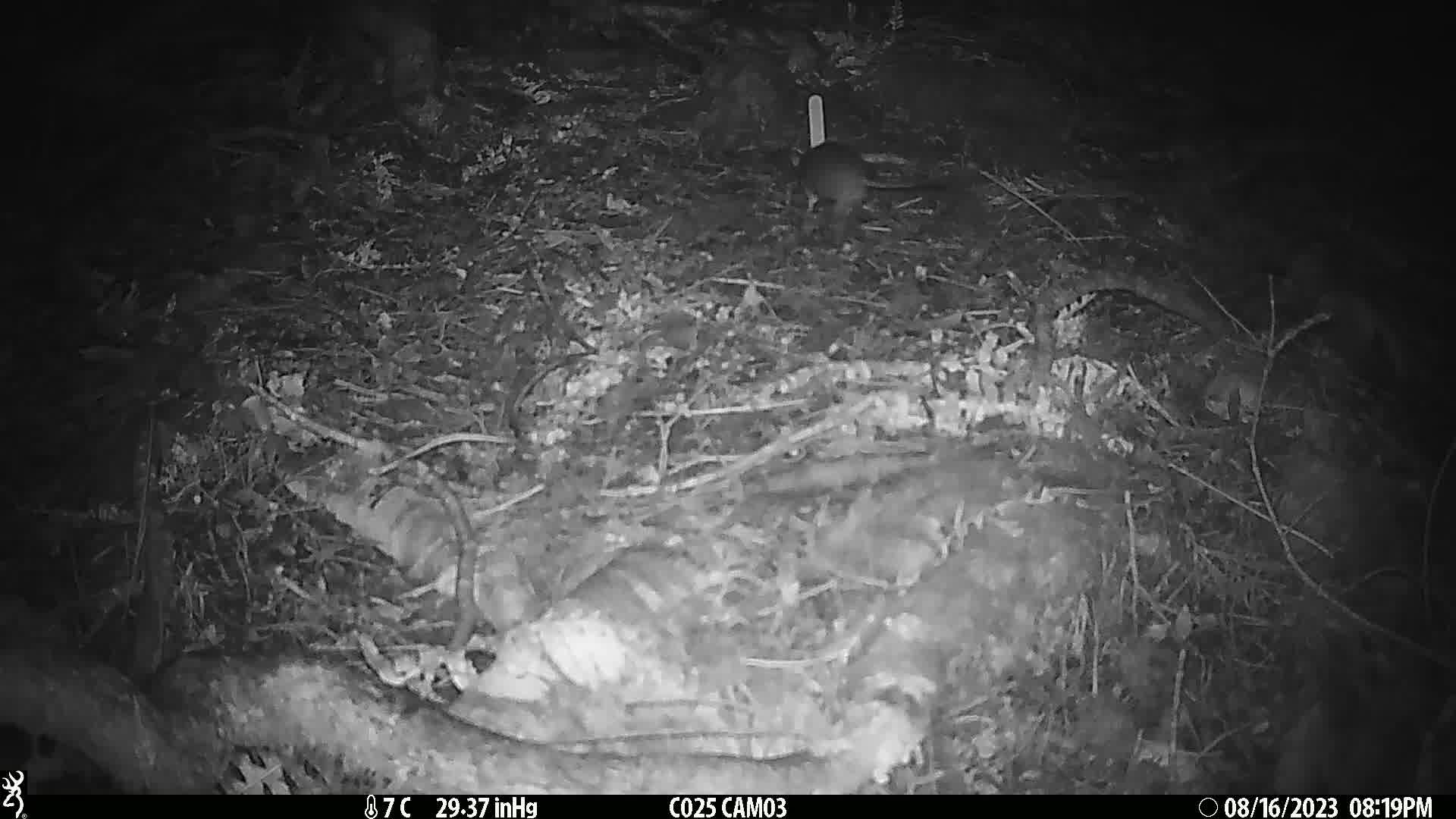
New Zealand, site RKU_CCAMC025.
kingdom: Animalia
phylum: Chordata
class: Mammalia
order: Rodentia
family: Muridae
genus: Rattus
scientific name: Rattus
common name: rat